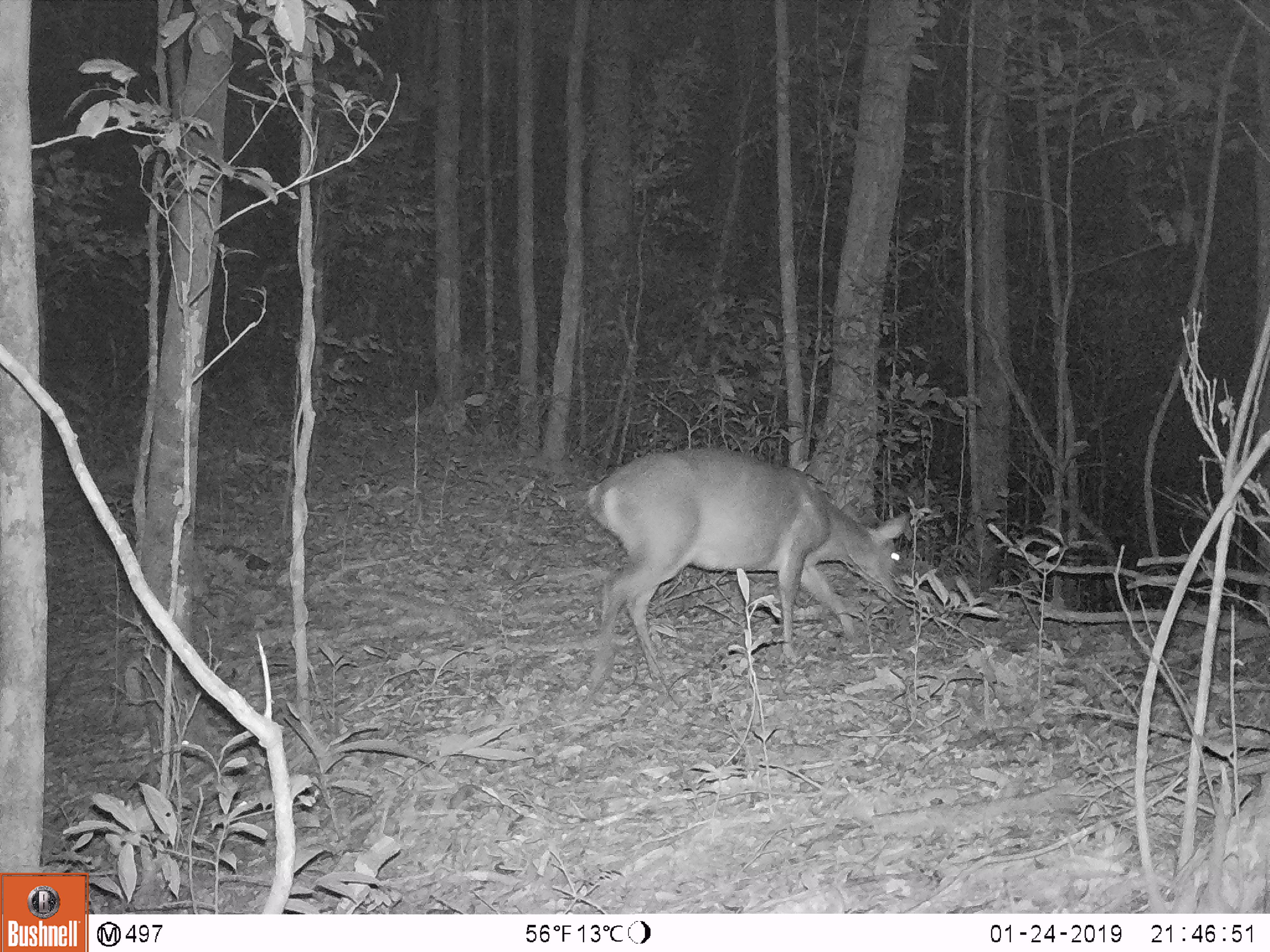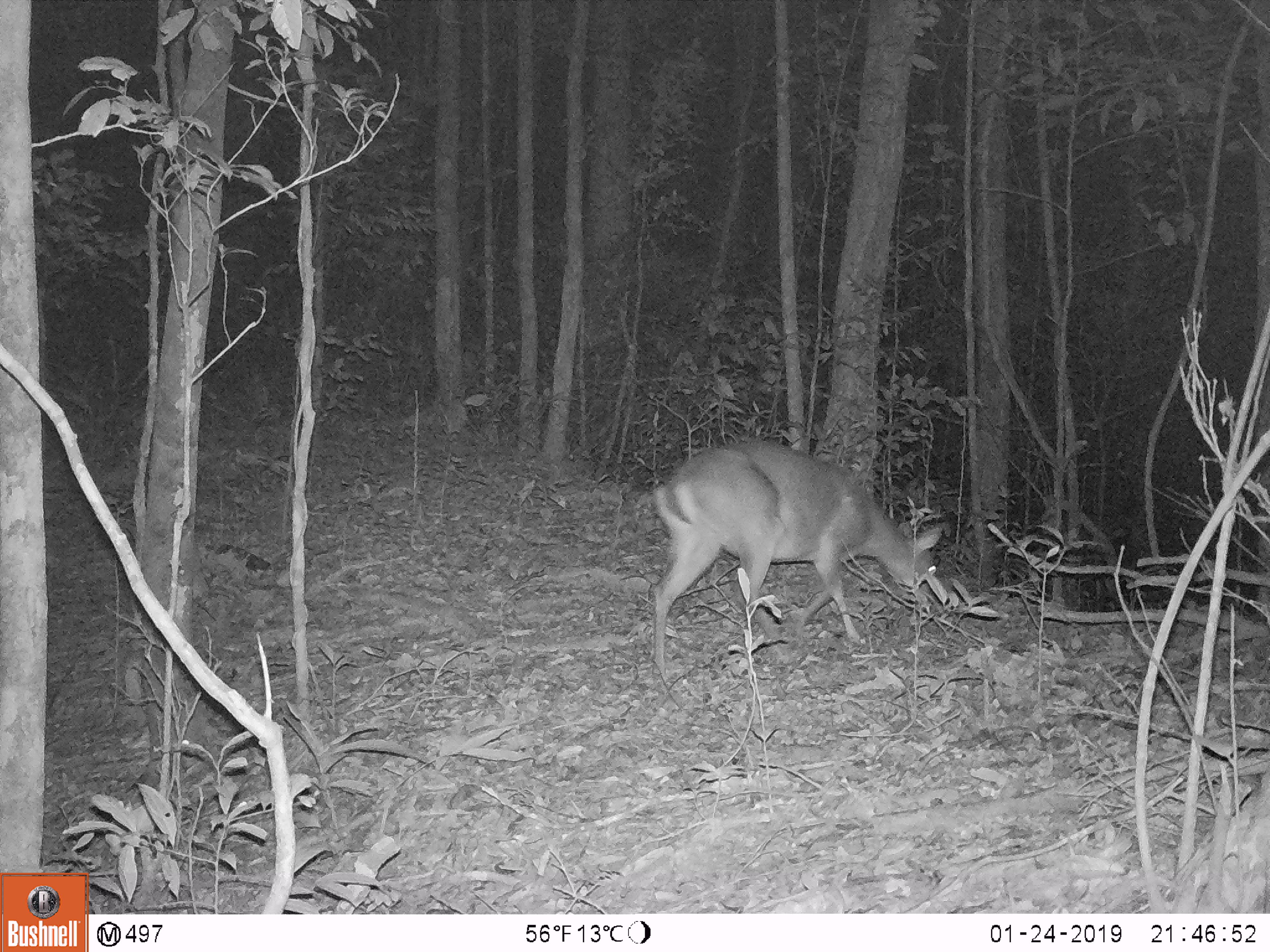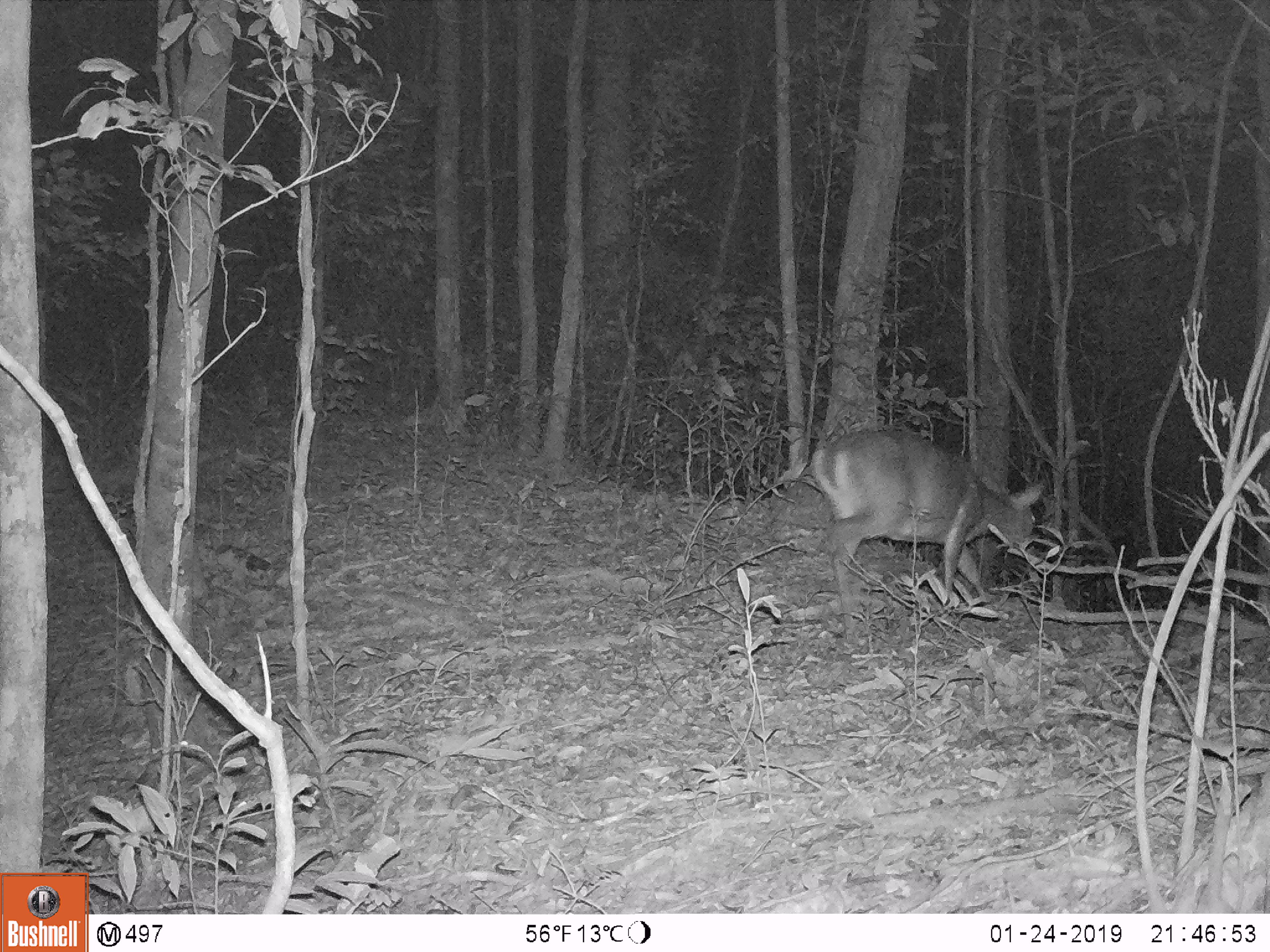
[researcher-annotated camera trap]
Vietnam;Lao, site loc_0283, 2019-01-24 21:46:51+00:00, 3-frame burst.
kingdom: Animalia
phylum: Chordata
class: Mammalia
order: Artiodactyla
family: Cervidae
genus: Muntiacus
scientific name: Muntiacus vuquangensis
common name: large-antlered muntjac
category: large antlered muntjac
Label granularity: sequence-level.